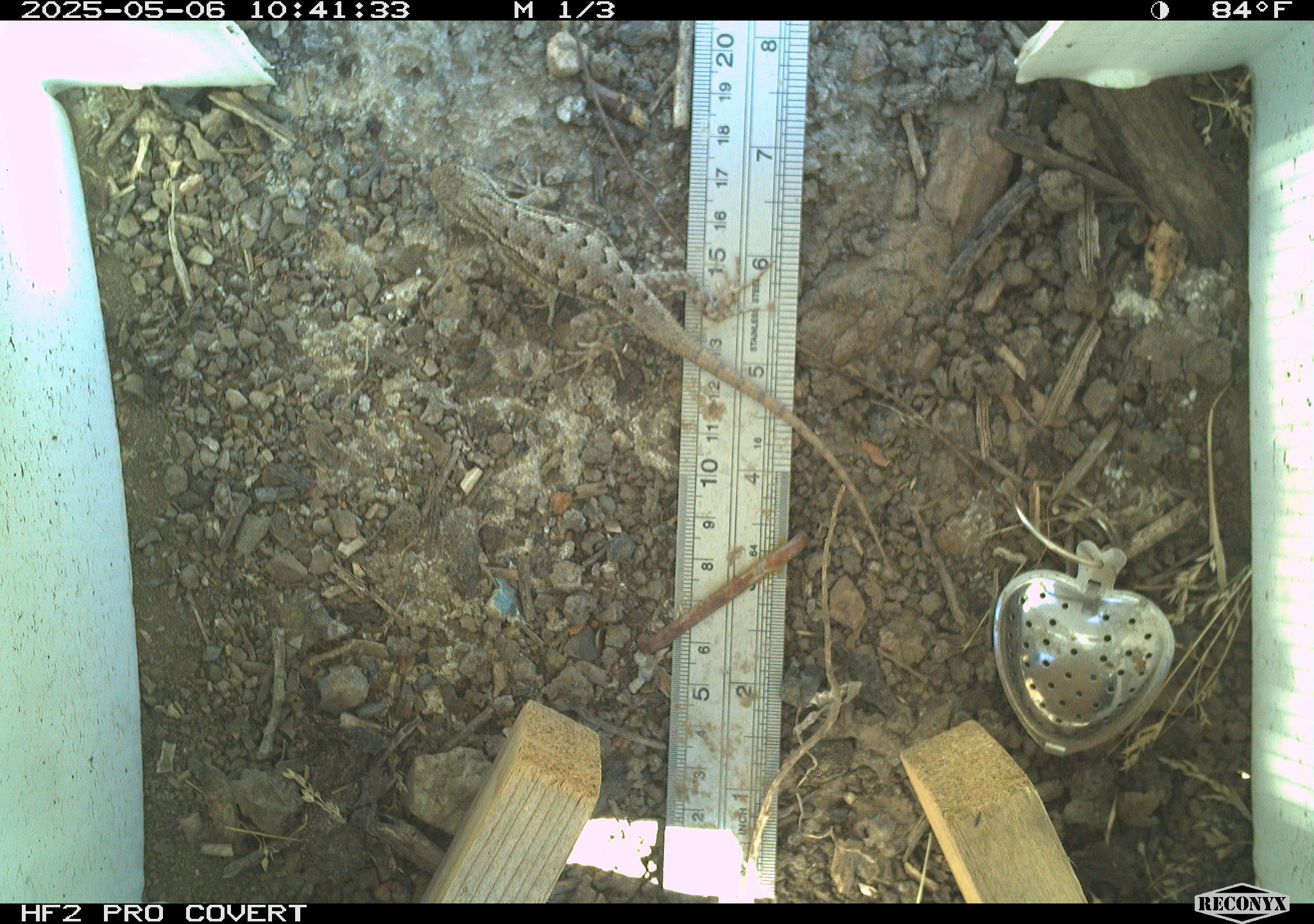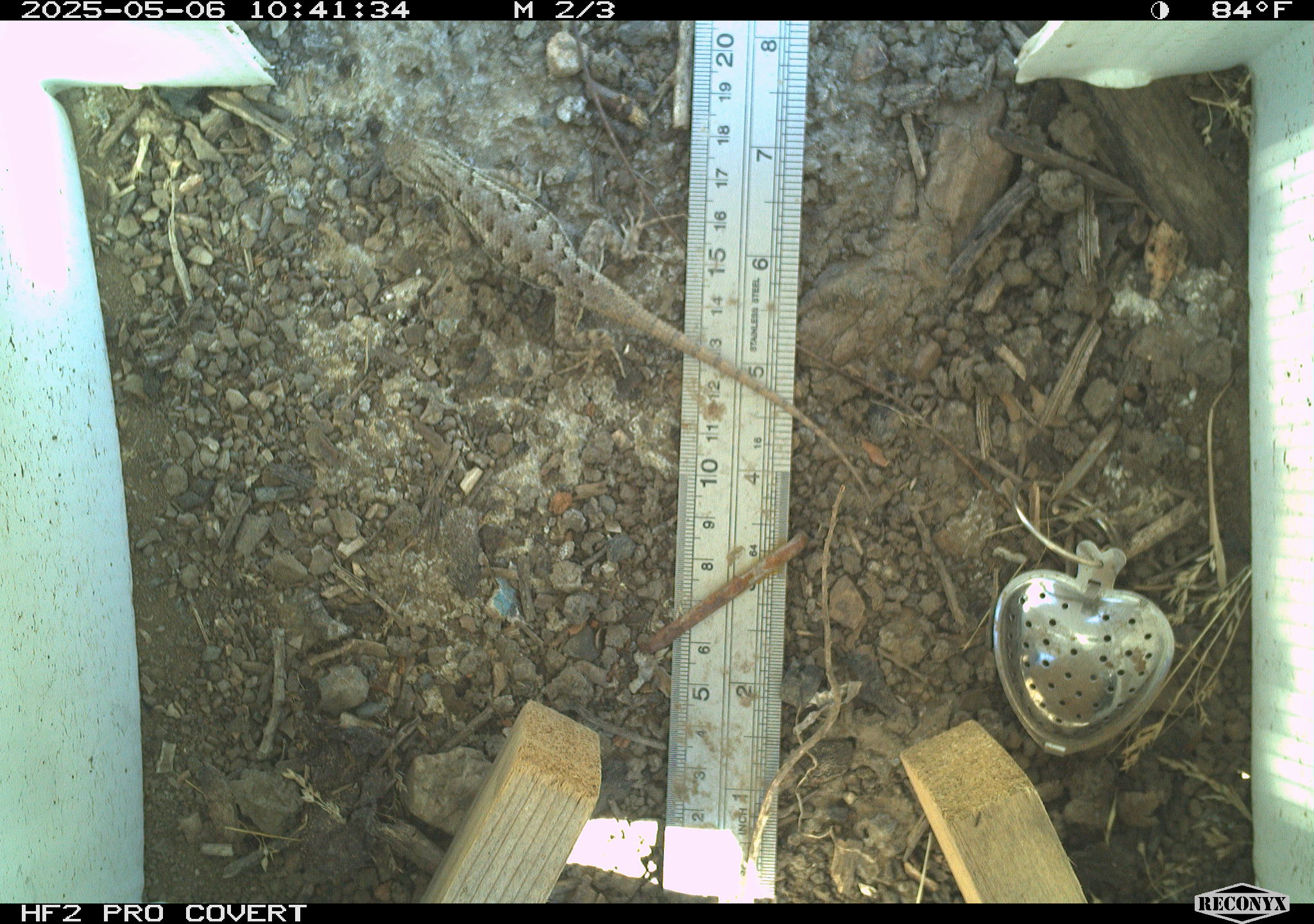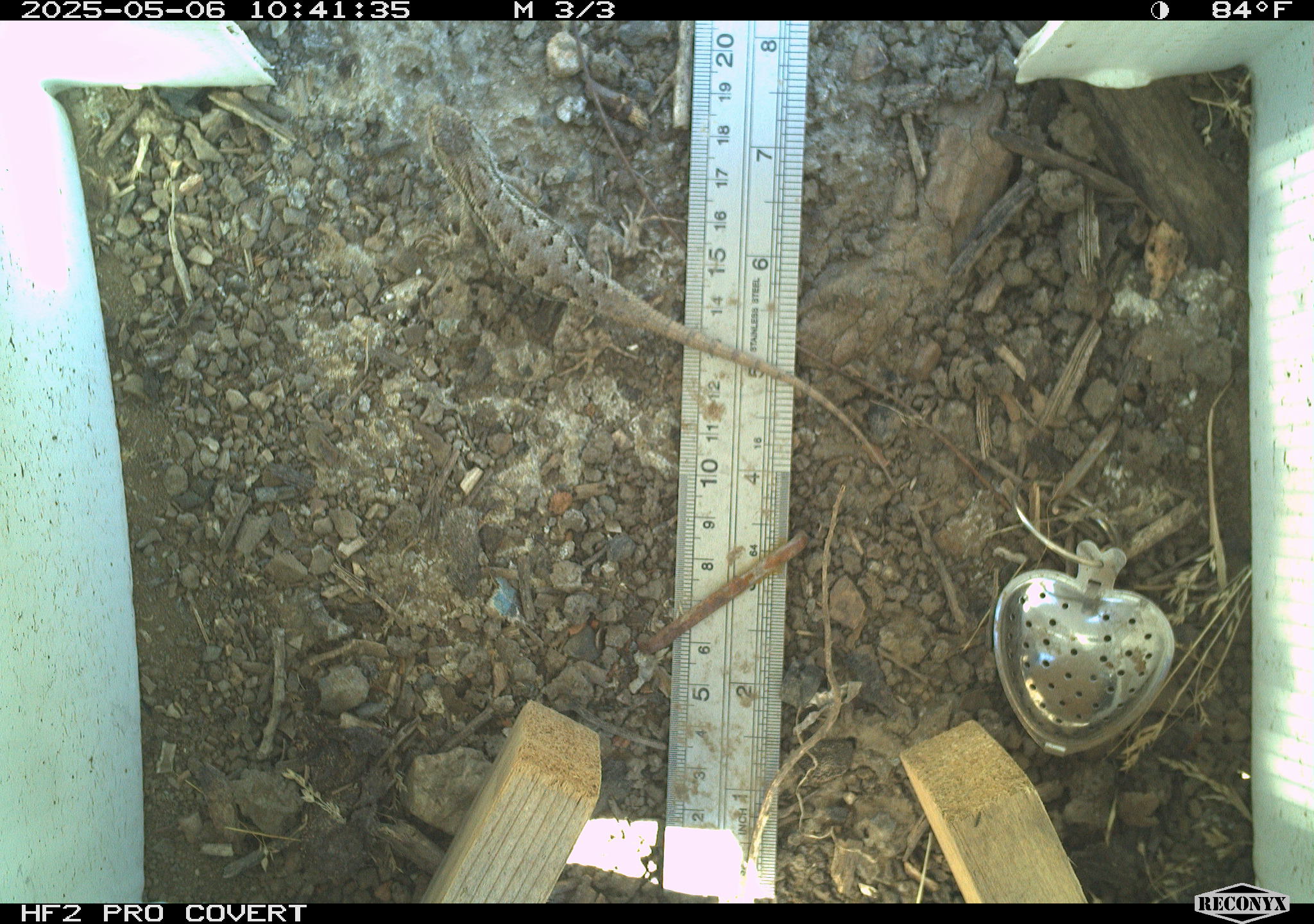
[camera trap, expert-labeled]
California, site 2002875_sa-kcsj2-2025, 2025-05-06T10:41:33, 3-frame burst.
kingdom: Animalia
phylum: Chordata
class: Reptilia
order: Squamata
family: Phrynosomatidae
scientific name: Phrynosomatidae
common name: north american spiny lizards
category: sceloporus/uta species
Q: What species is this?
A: Sceloporus/uta species (north american spiny lizards) (Phrynosomatidae).